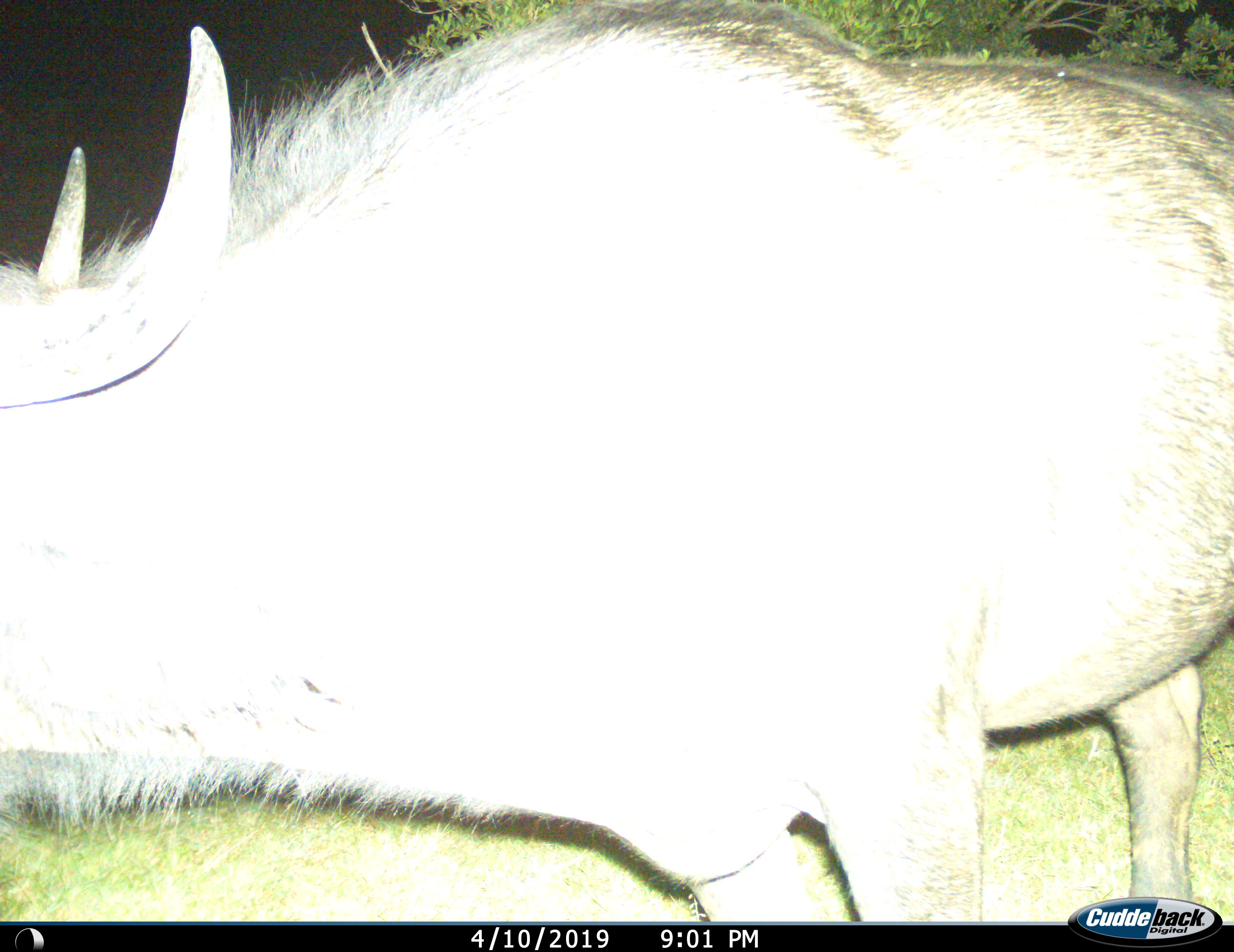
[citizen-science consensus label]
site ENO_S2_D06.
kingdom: Animalia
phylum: Chordata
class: Mammalia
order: Artiodactyla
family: Bovidae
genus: Syncerus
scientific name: Syncerus caffer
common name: african buffalo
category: buffalo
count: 1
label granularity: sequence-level